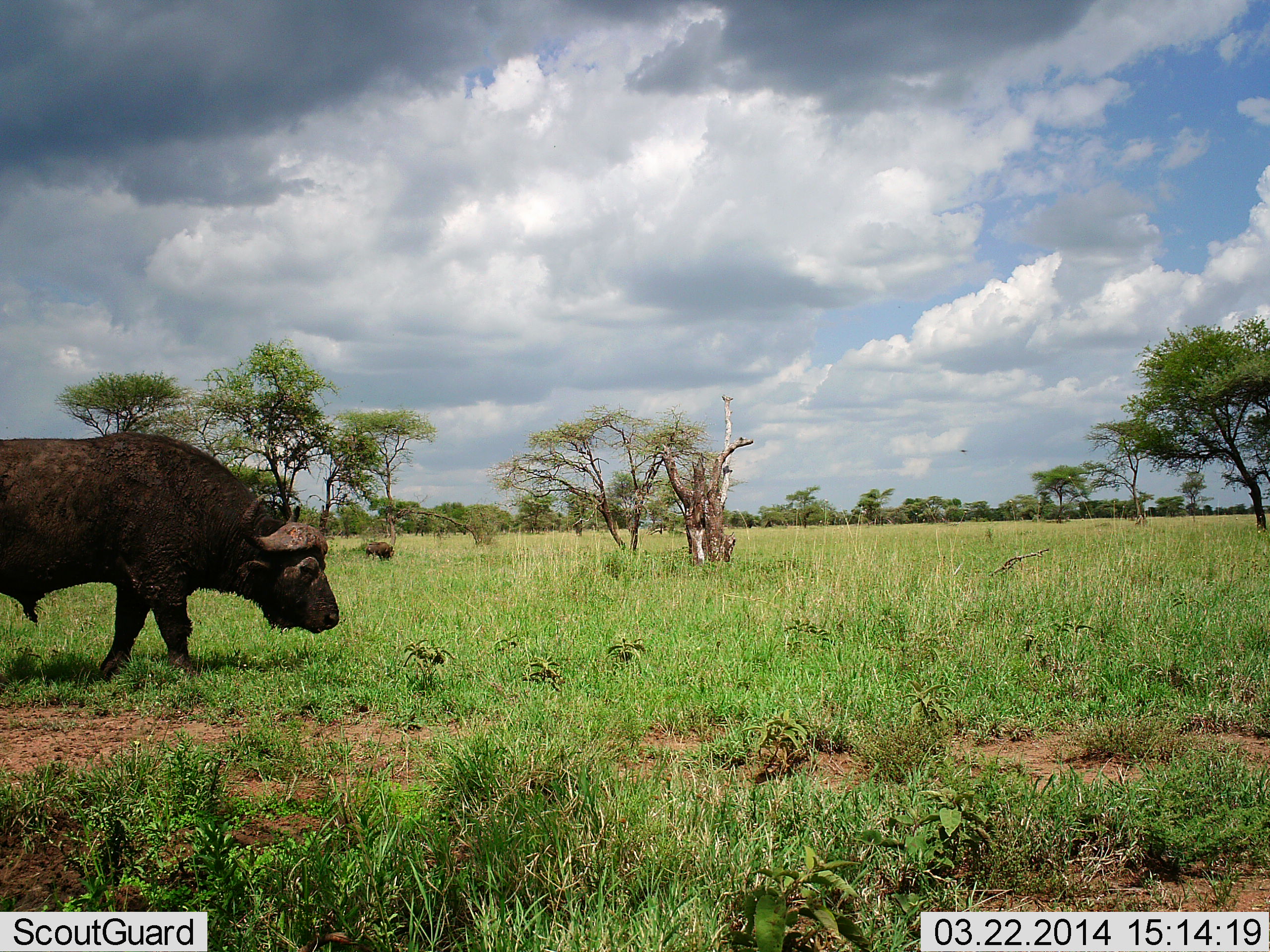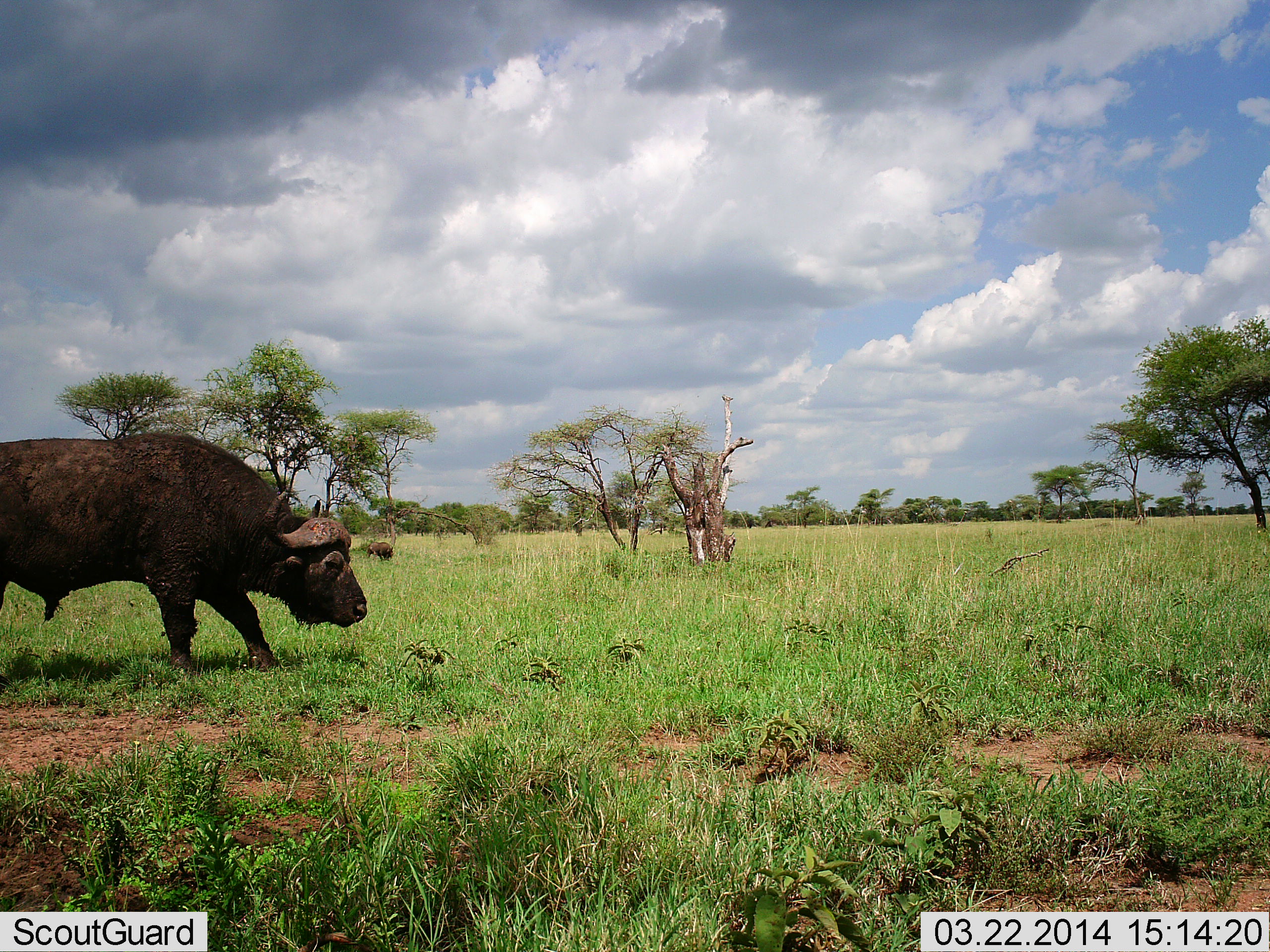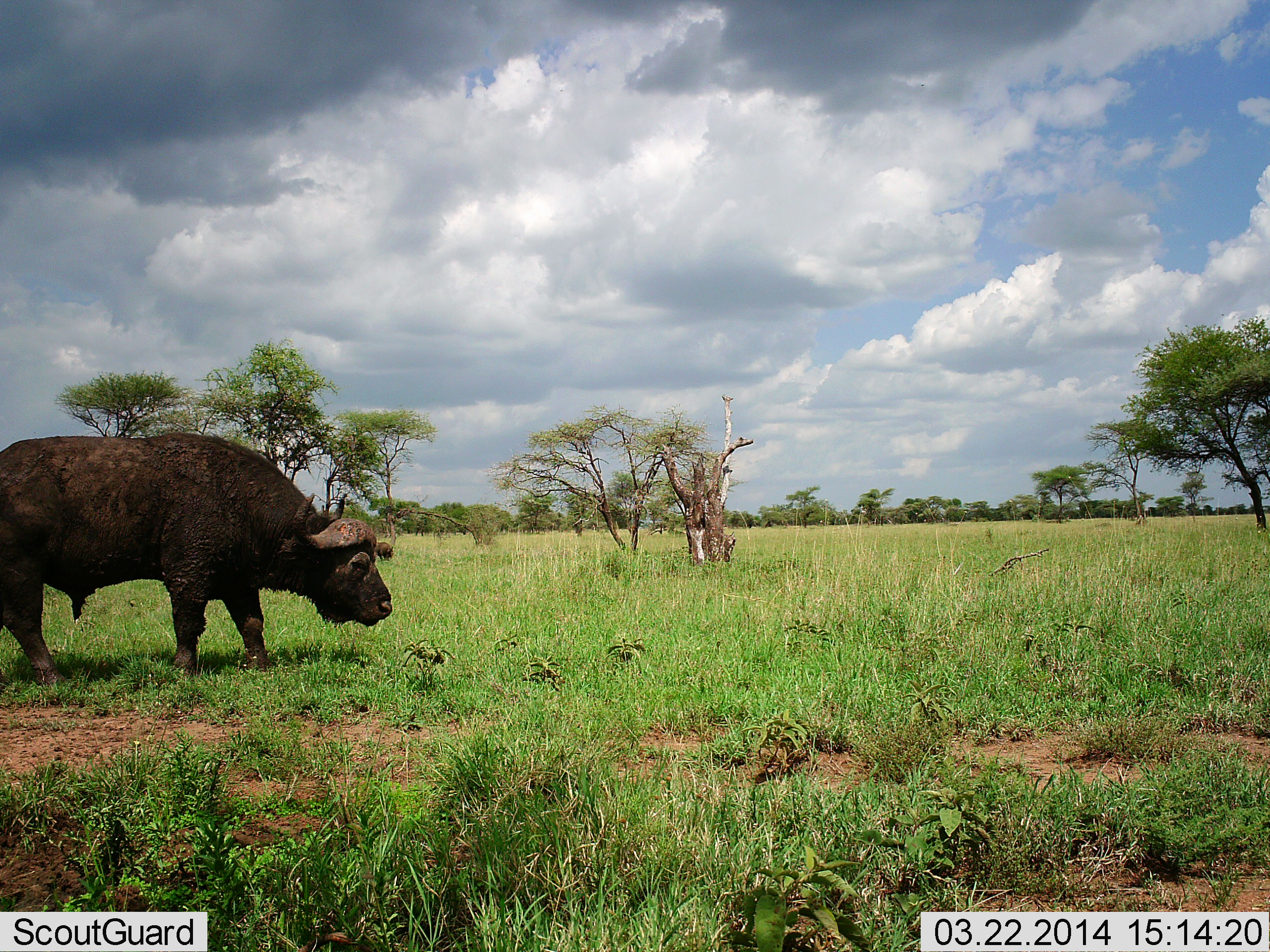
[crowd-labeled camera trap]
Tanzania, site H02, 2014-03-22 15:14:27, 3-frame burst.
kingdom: Animalia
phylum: Chordata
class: Mammalia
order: Artiodactyla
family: Bovidae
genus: Syncerus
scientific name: Syncerus caffer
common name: cape buffalo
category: buffalo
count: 1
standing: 0%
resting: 10%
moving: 100%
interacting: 0%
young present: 0%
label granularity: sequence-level